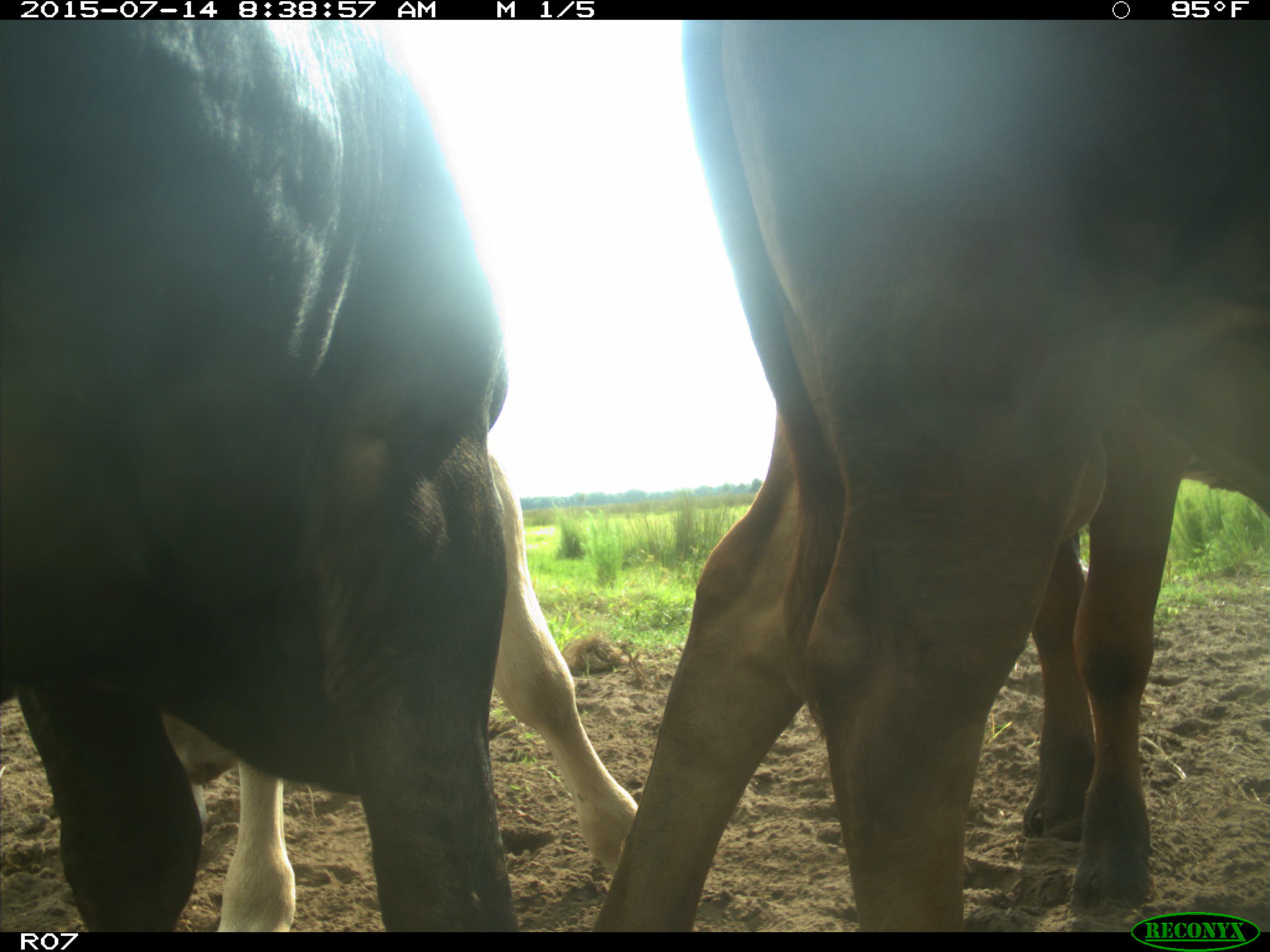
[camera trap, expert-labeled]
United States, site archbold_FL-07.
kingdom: Animalia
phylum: Chordata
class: Mammalia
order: Artiodactyla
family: Bovidae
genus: Bos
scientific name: Bos taurus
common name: domestic cow